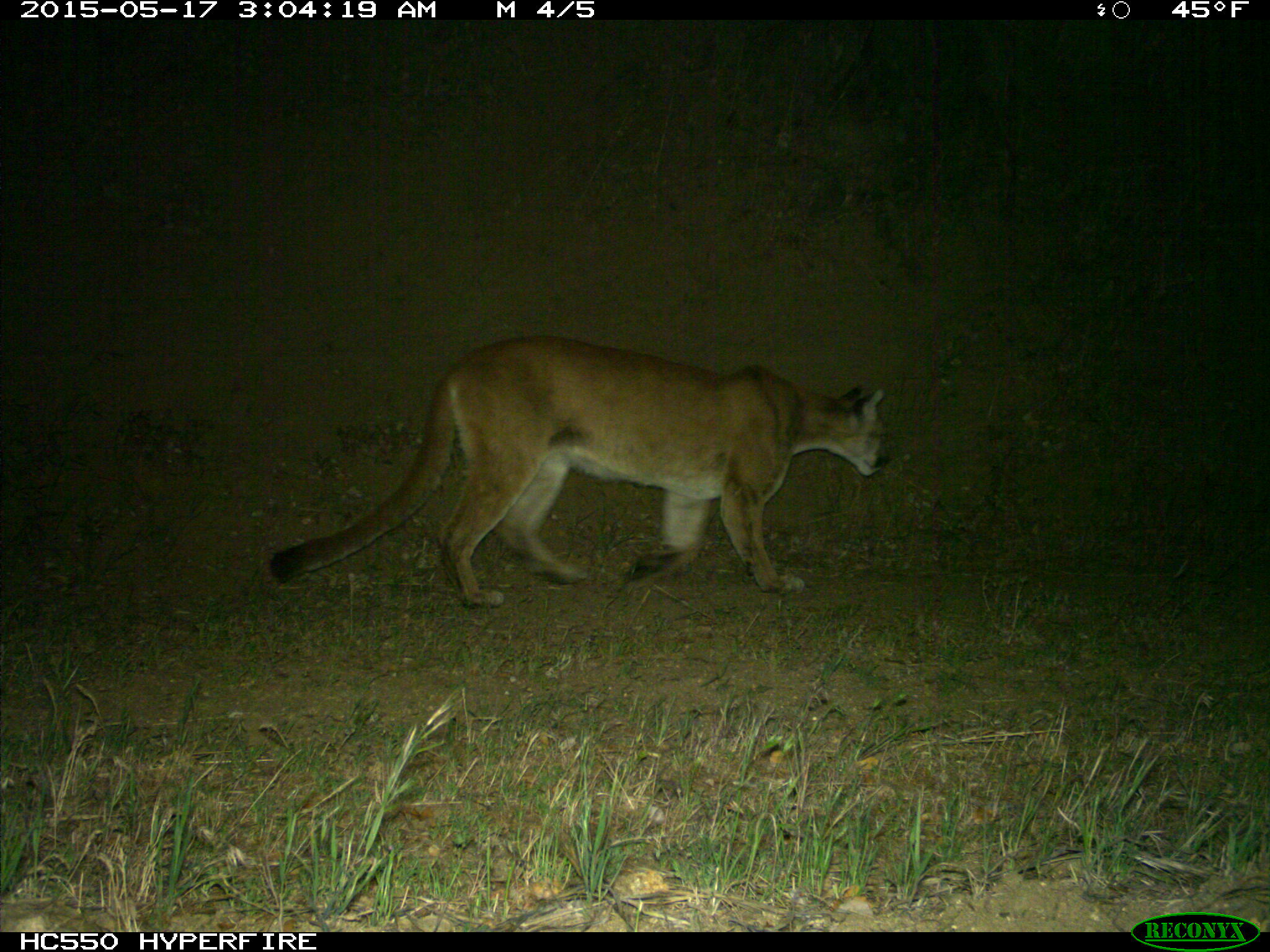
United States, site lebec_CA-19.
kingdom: Animalia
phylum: Chordata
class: Mammalia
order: Carnivora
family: Felidae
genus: Puma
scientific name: Puma concolor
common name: mountain lion